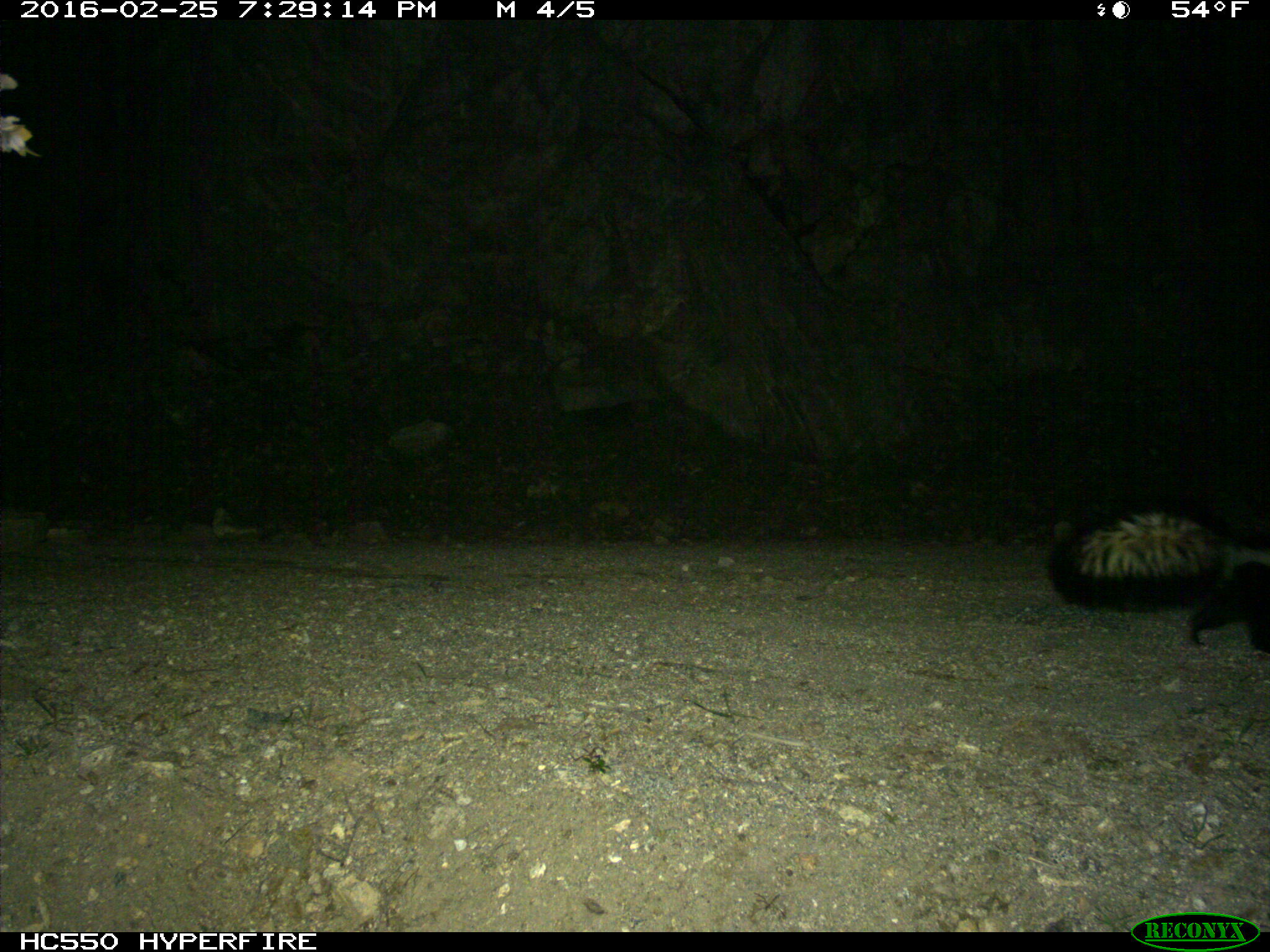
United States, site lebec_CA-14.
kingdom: Animalia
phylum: Chordata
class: Mammalia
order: Carnivora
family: Mephitidae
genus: Mephitis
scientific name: Mephitis mephitis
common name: striped skunk